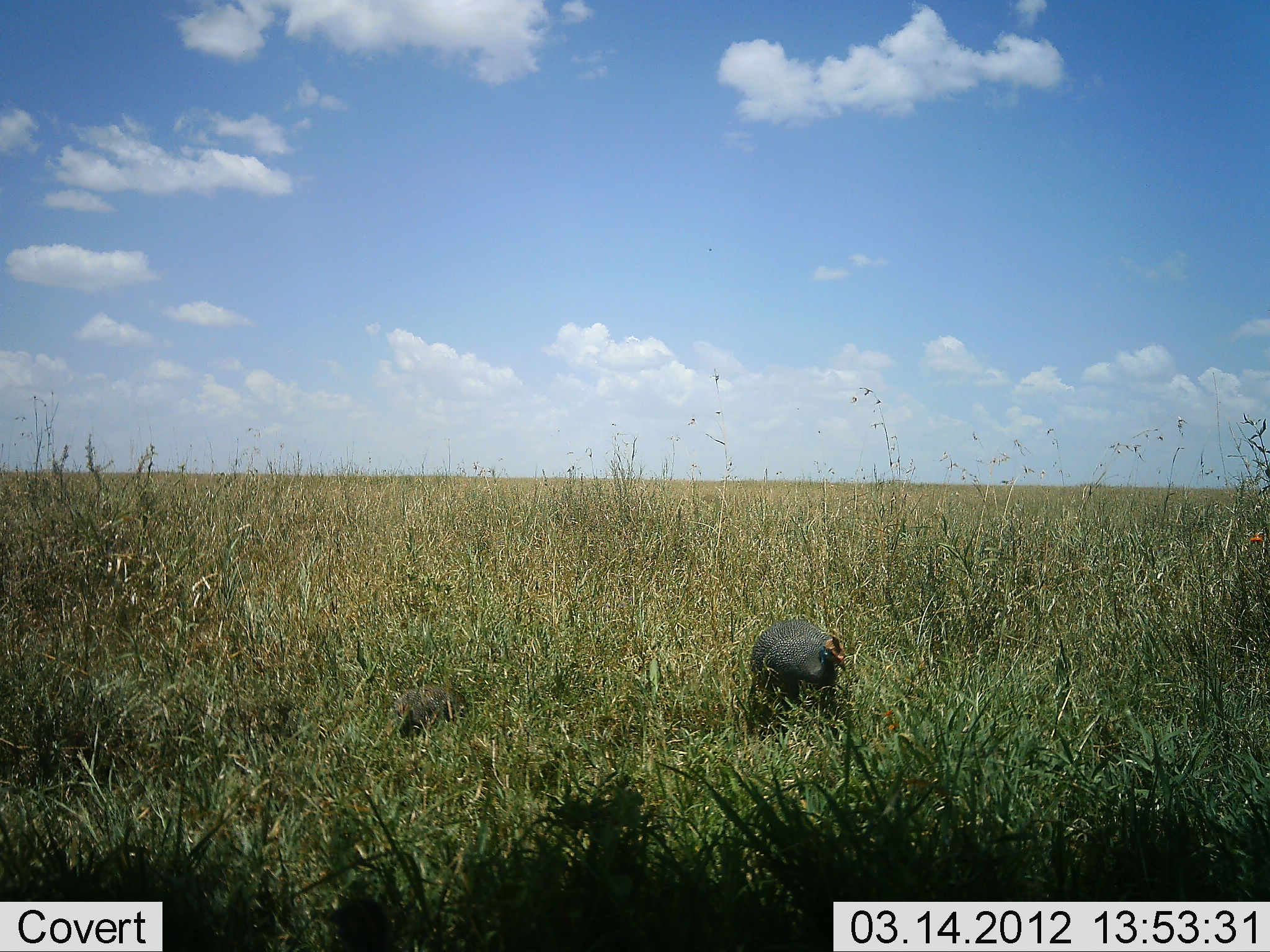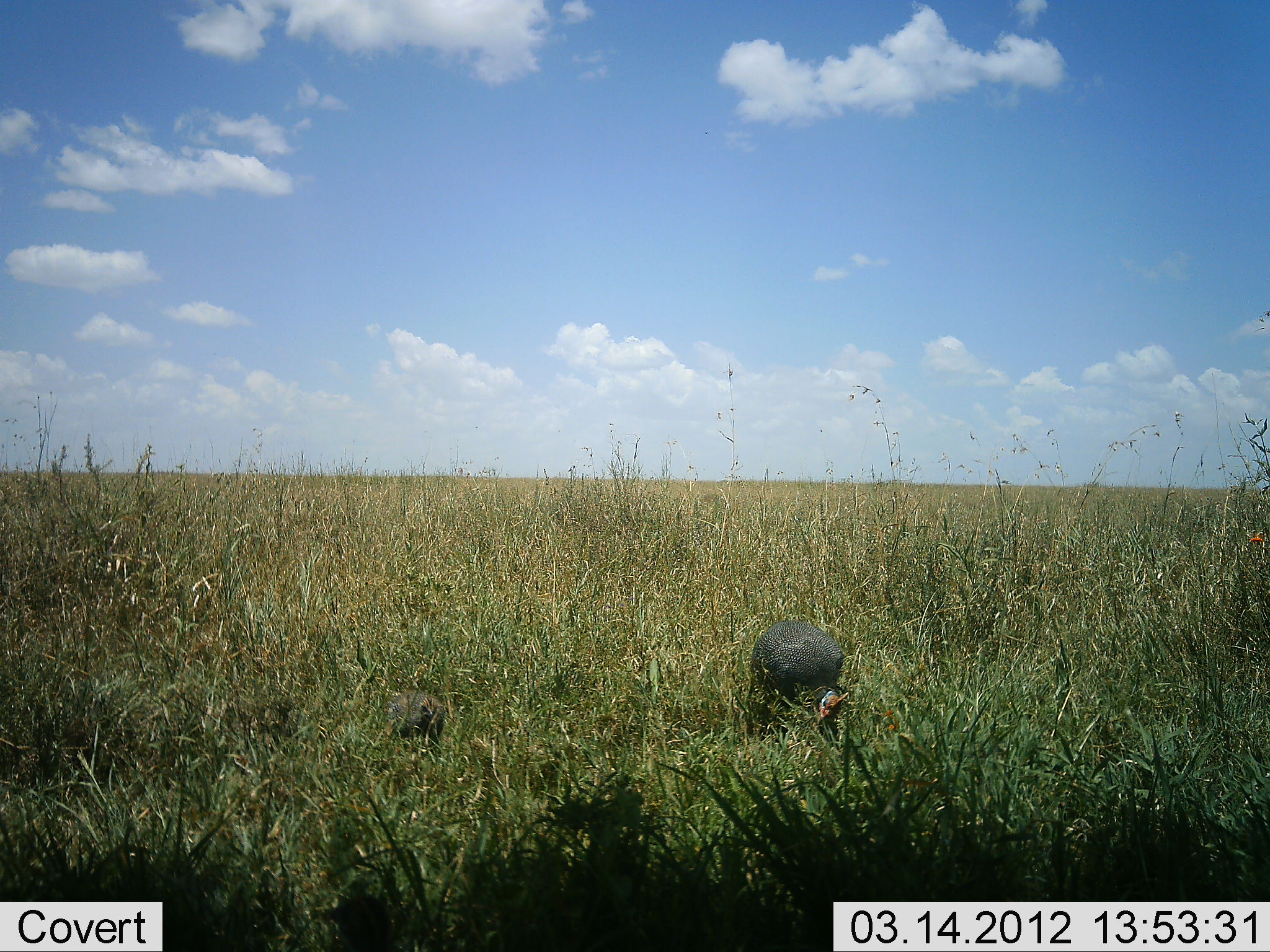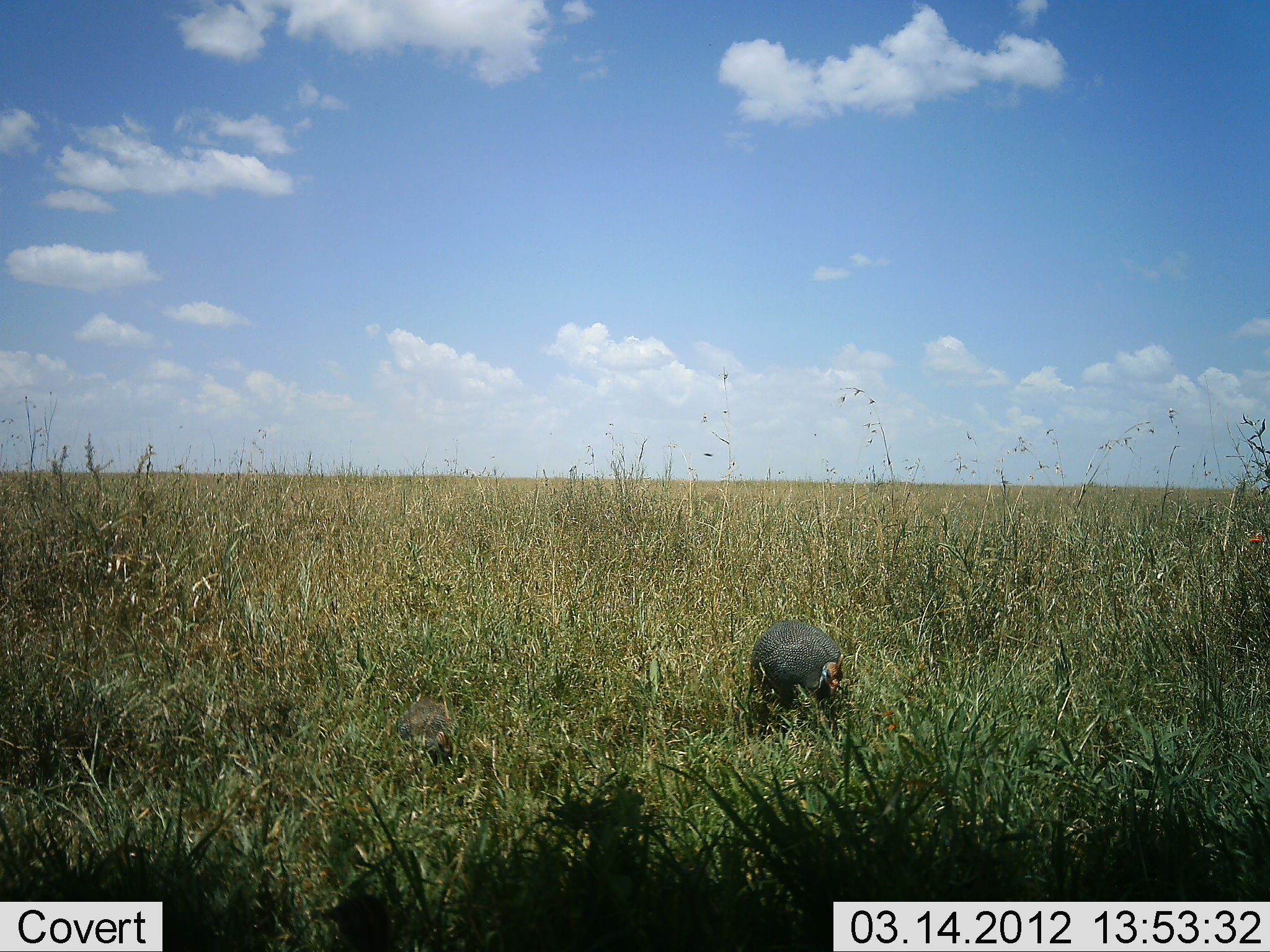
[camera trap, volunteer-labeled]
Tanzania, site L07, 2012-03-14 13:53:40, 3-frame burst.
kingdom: Animalia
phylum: Chordata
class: Aves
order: Galliformes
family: Numididae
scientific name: Numididae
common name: guinea fowl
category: guineafowl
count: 2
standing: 6%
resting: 0%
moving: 19%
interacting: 0%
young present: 25%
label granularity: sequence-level